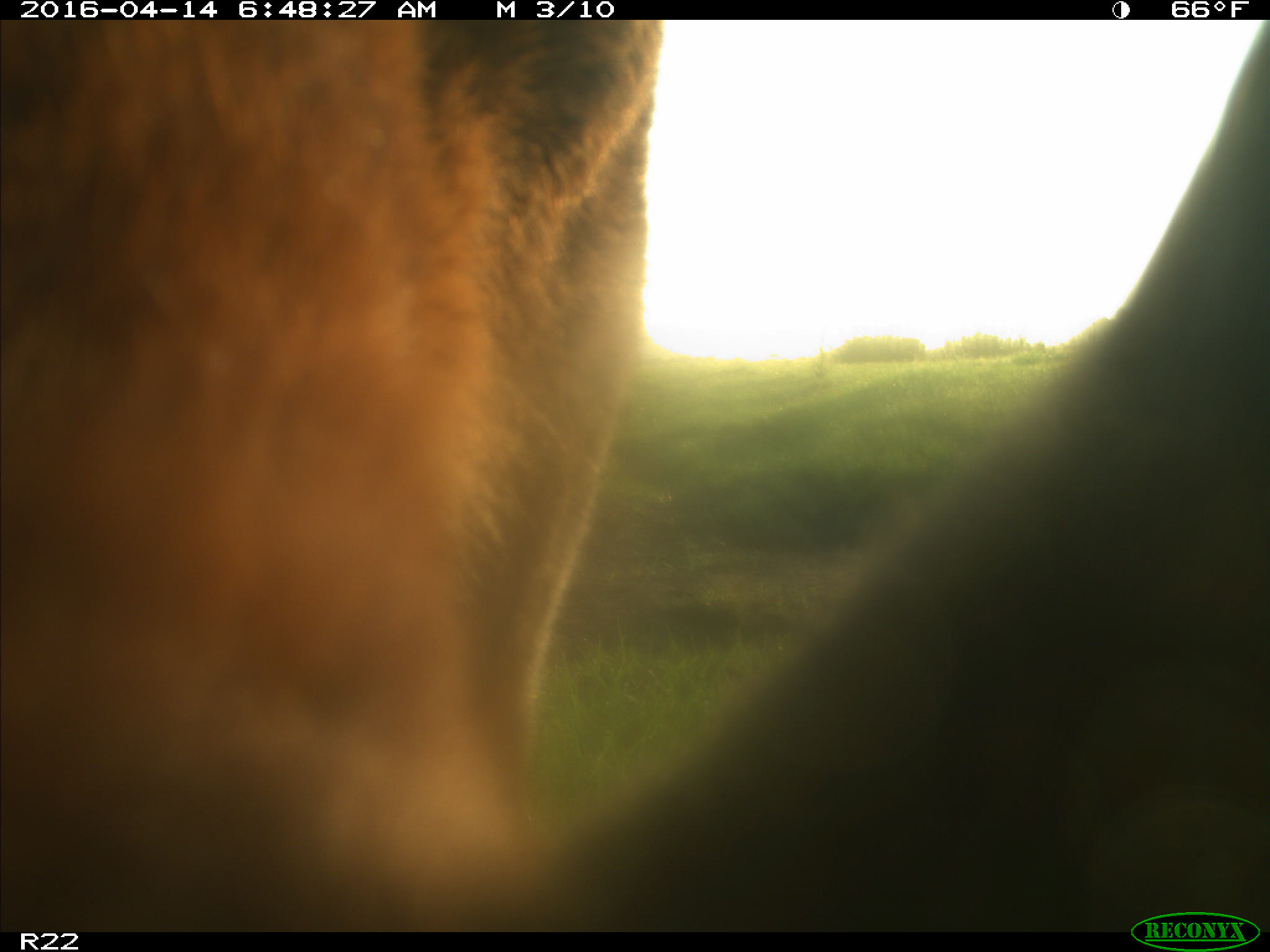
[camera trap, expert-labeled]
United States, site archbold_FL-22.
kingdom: Animalia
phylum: Chordata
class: Mammalia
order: Artiodactyla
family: Bovidae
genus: Bos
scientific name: Bos taurus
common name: domestic cow